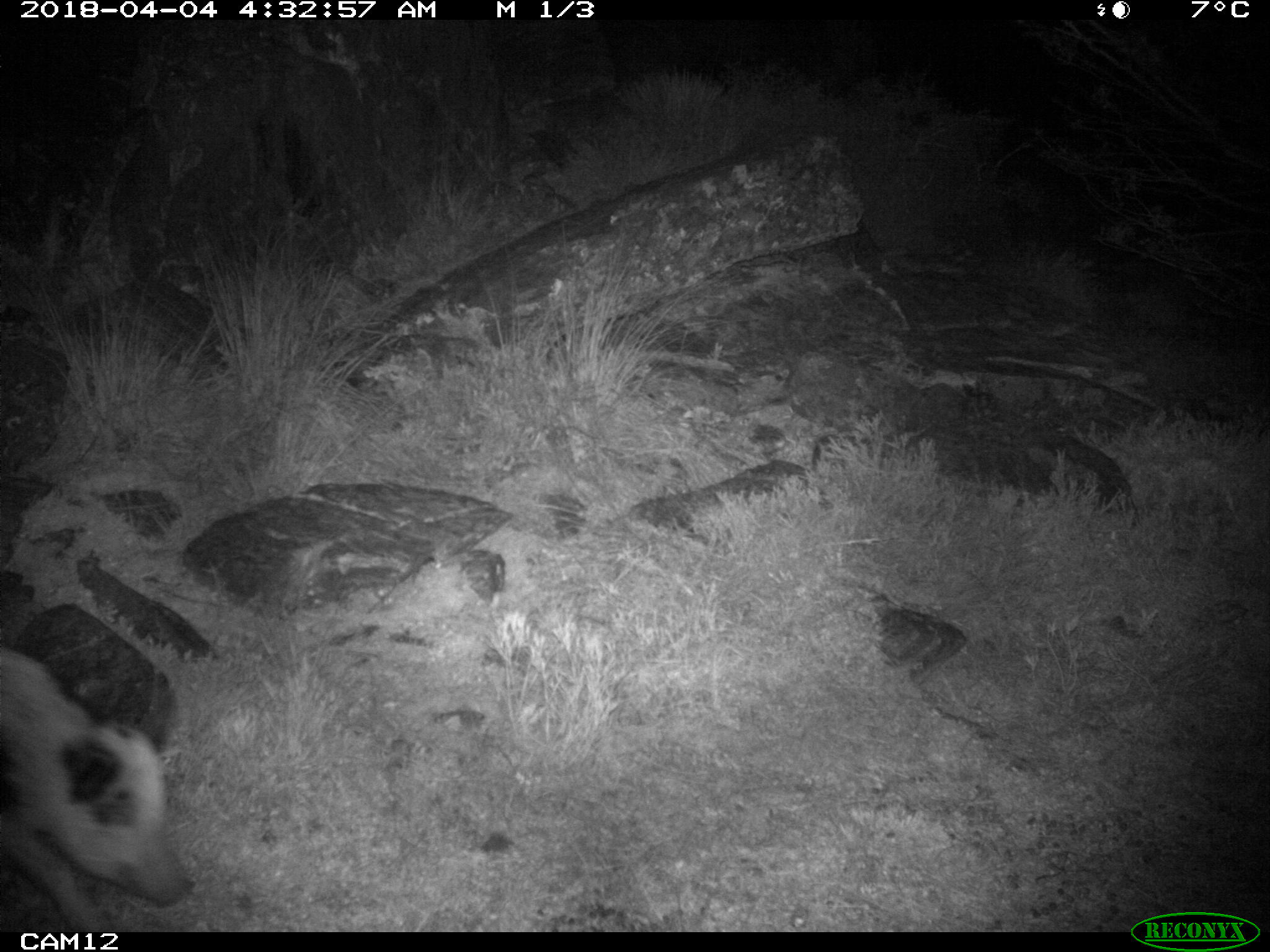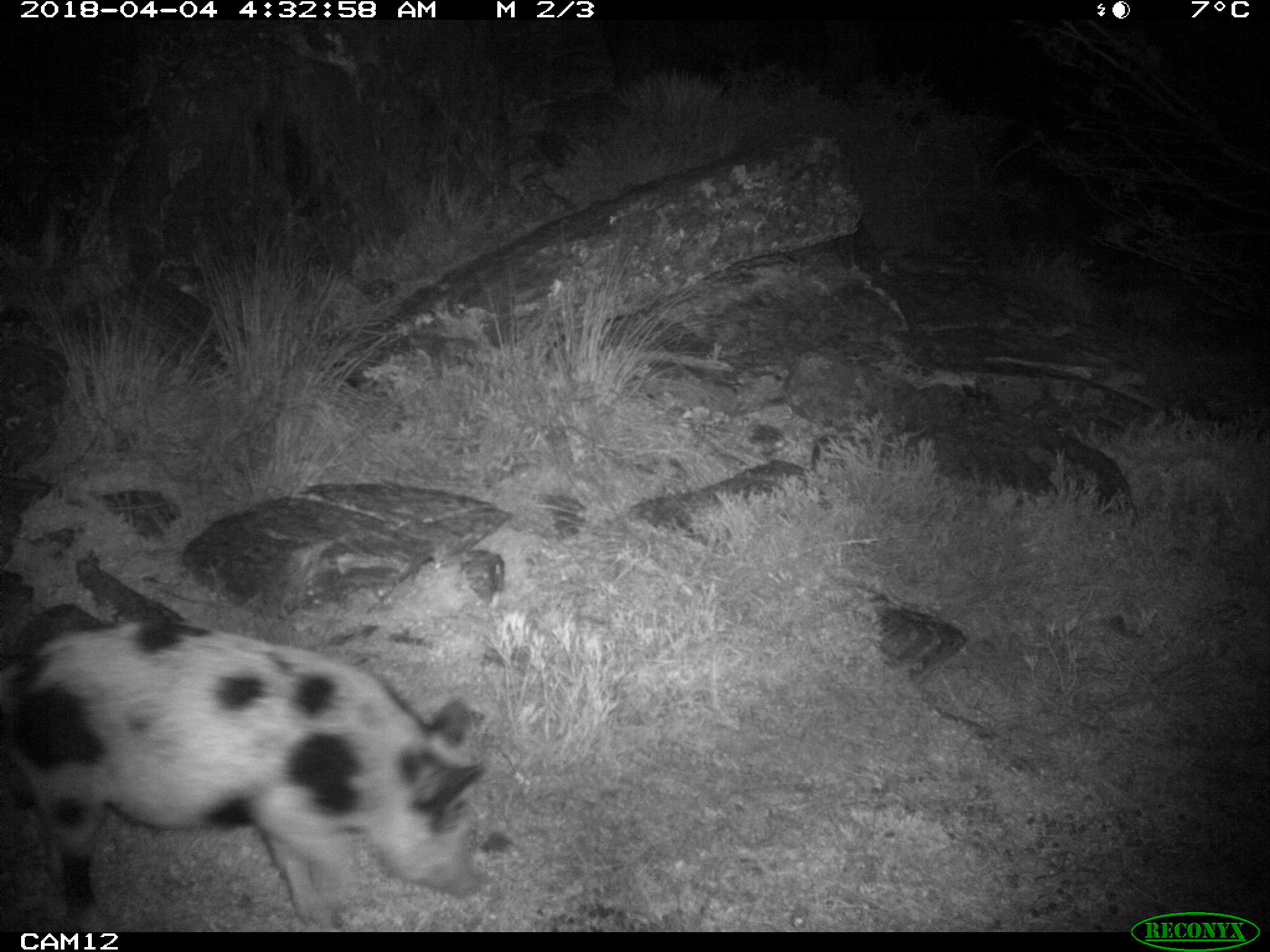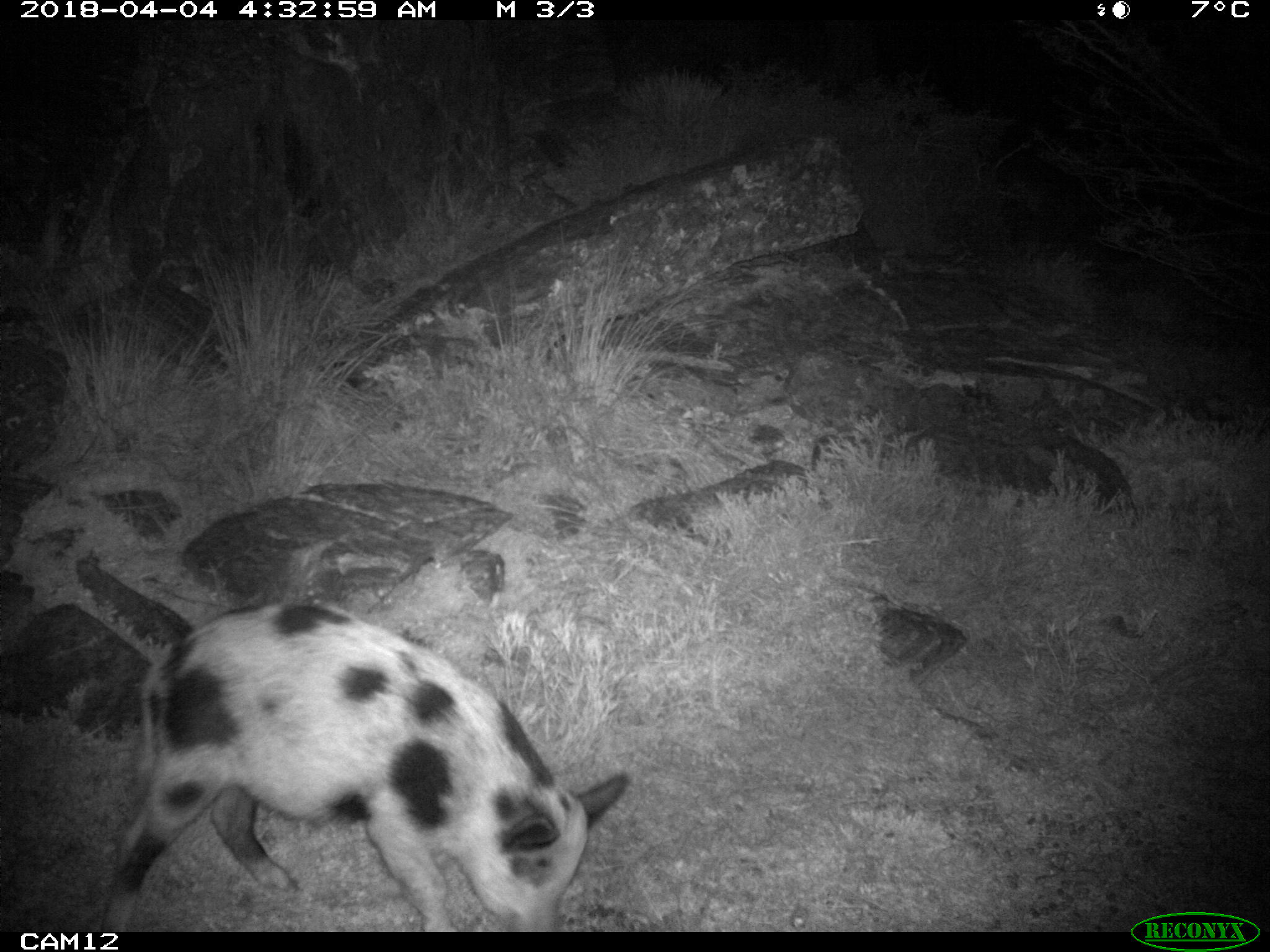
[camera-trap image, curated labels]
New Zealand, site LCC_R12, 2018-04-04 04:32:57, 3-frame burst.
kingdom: Animalia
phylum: Chordata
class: Mammalia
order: Artiodactyla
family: Suidae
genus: Sus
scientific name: Sus scrofa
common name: pig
Pig (Sus scrofa).